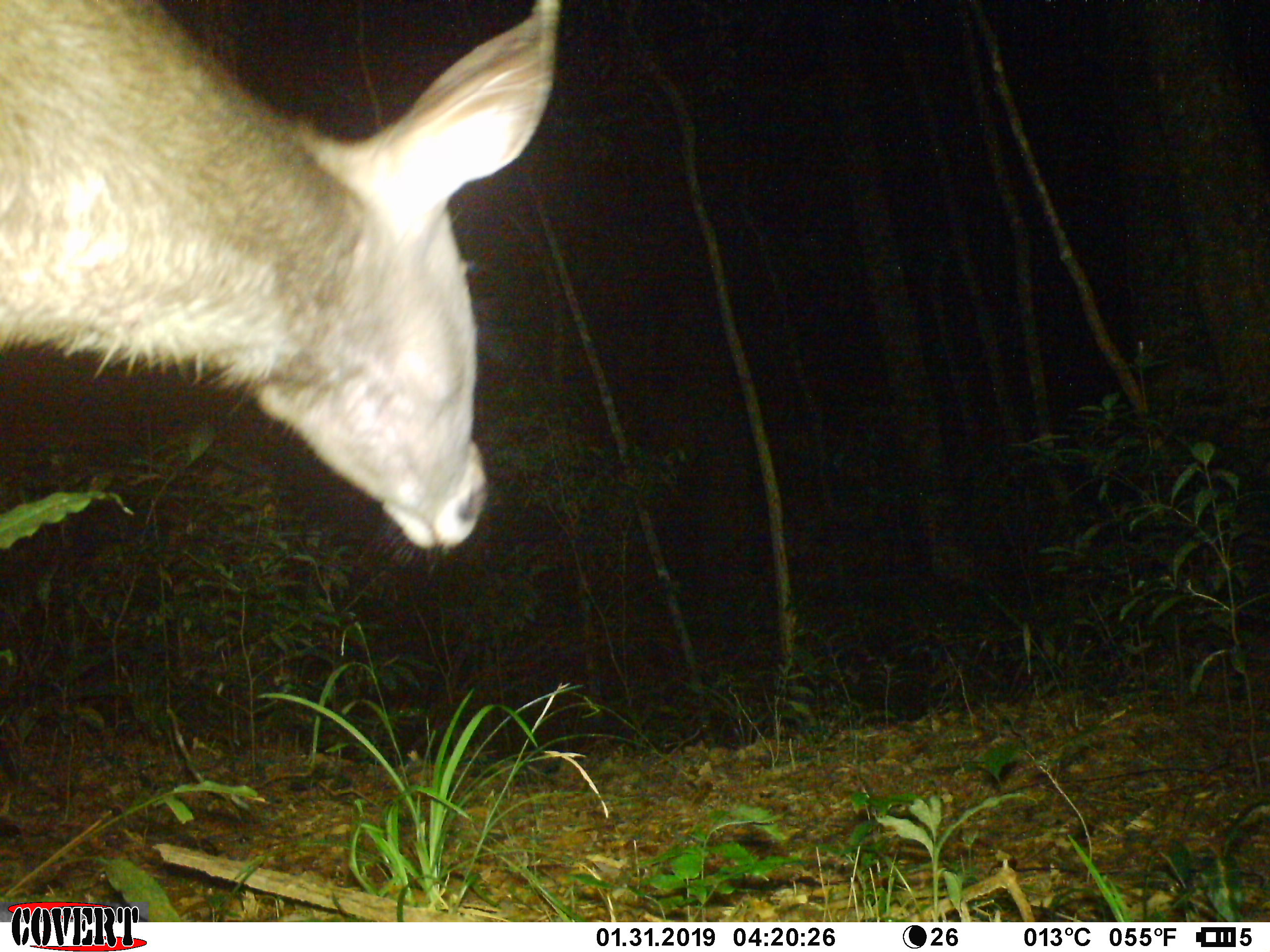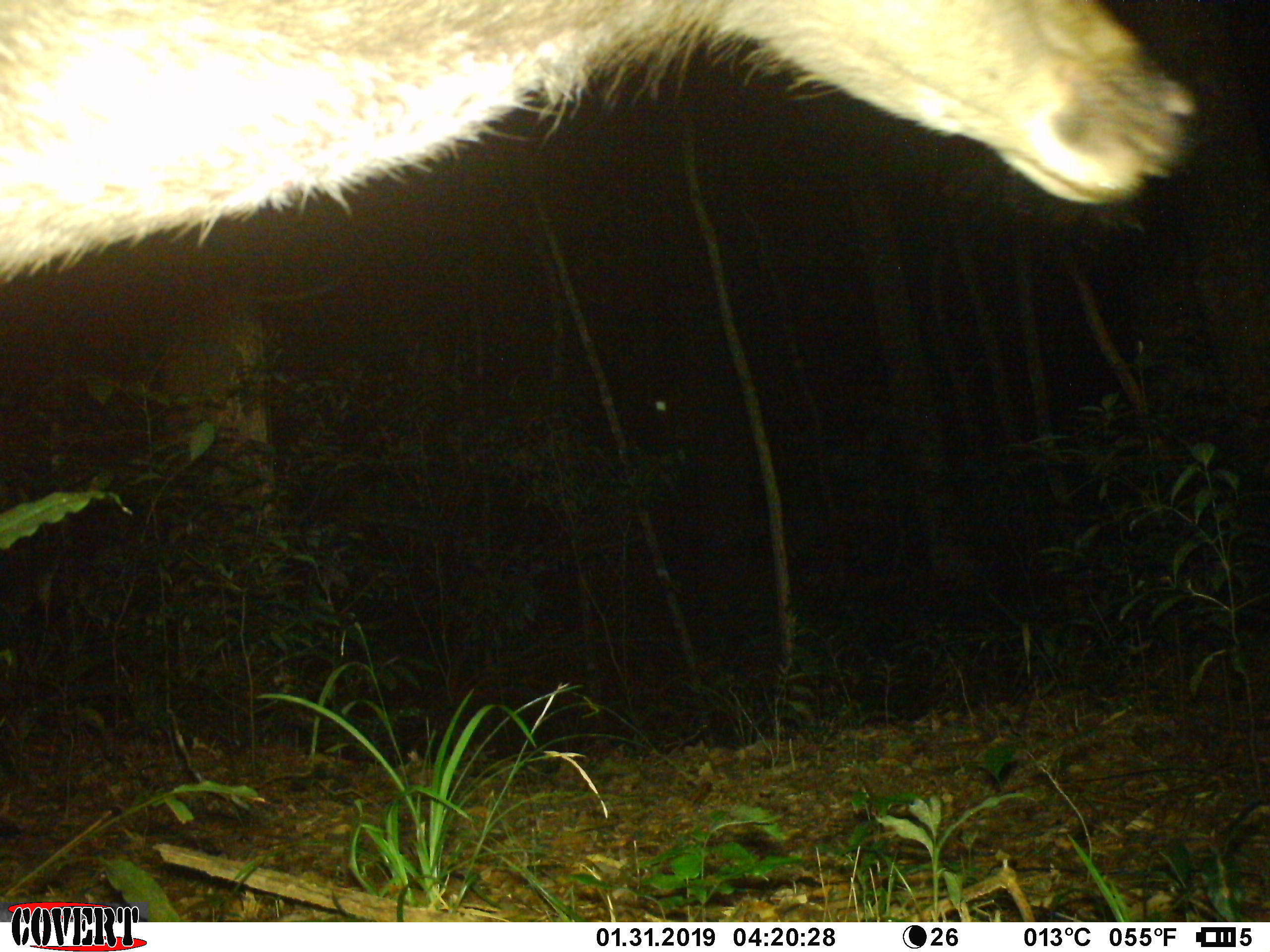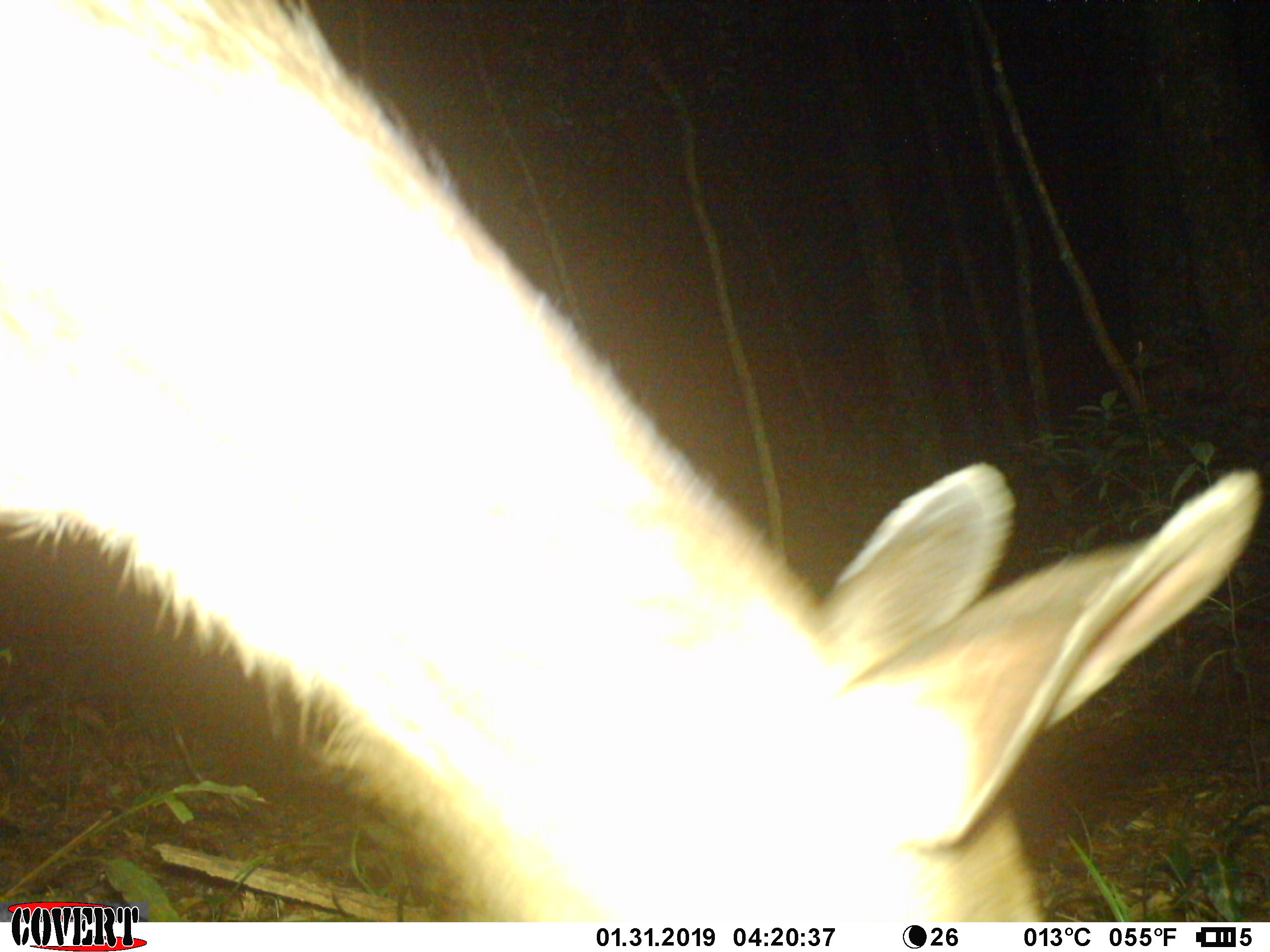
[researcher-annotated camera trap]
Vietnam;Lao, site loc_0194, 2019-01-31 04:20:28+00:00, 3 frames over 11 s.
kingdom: Animalia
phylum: Chordata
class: Mammalia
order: Artiodactyla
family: Cervidae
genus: Rusa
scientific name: Rusa unicolor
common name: sambar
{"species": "sambar (Rusa unicolor)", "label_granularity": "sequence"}